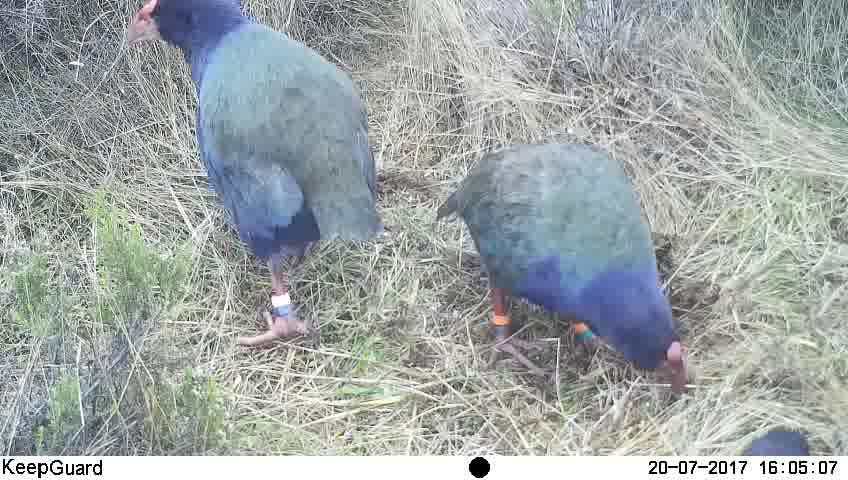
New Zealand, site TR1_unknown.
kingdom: Animalia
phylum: Chordata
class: Aves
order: Gruiformes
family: Rallidae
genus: Porphyrio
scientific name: Porphyrio mantelli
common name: takahe